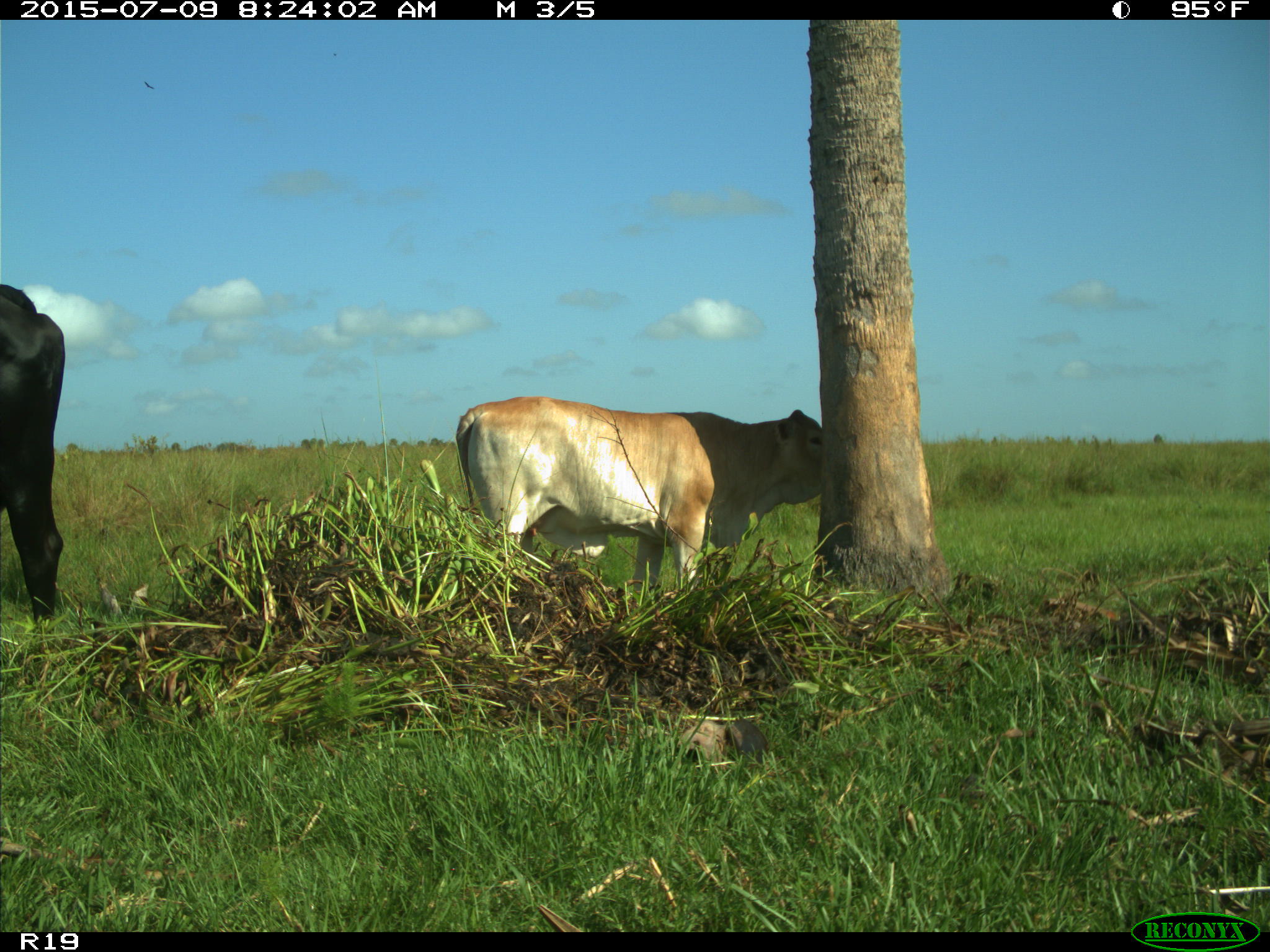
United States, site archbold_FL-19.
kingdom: Animalia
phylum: Chordata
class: Mammalia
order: Artiodactyla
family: Bovidae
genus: Bos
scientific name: Bos taurus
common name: domestic cow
Bos taurus (domestic cow).